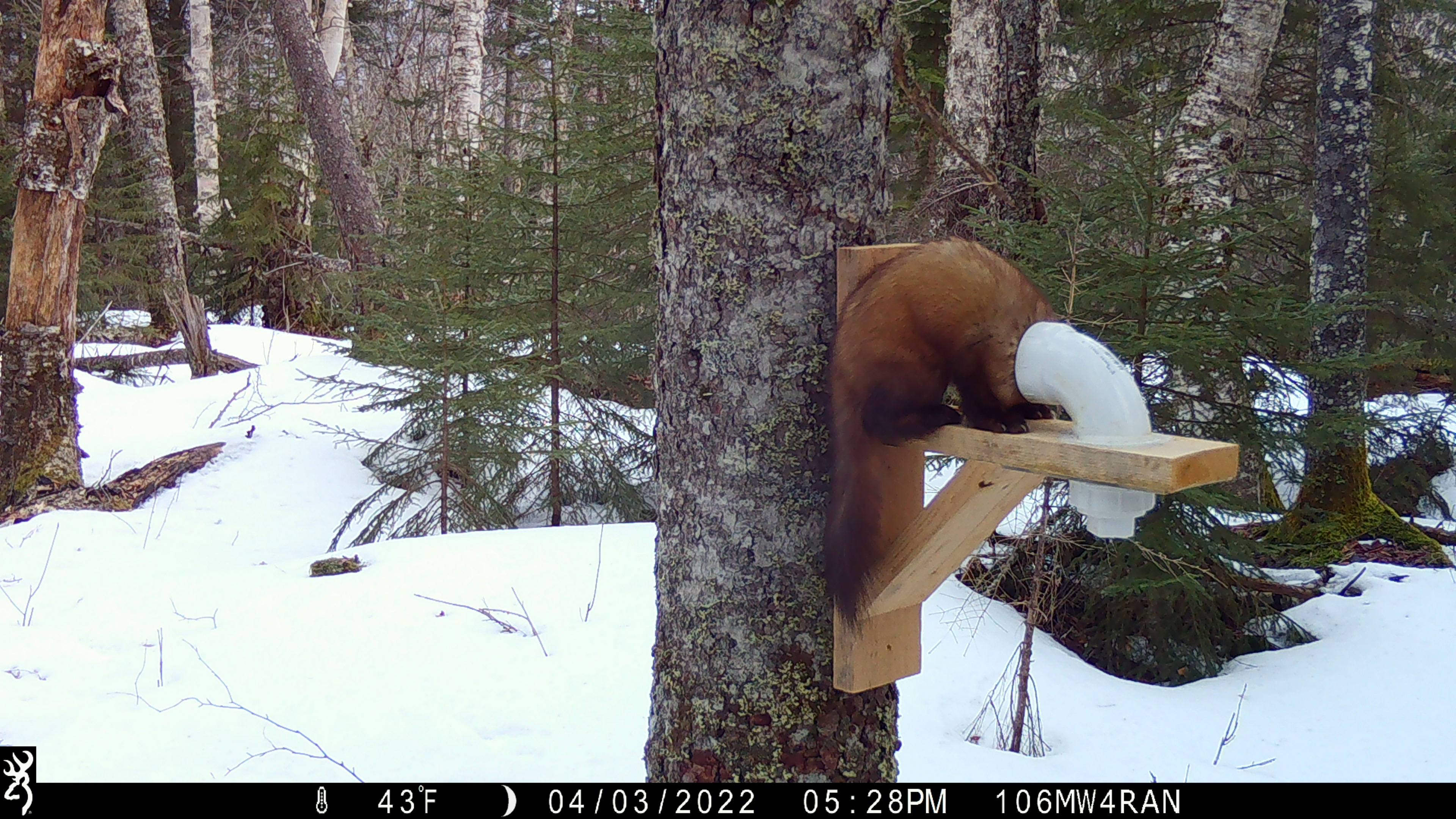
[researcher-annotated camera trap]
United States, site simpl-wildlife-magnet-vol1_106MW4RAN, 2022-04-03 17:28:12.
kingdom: Animalia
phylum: Chordata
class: Mammalia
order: Carnivora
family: Mustelidae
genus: Martes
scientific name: Martes americana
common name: american marten